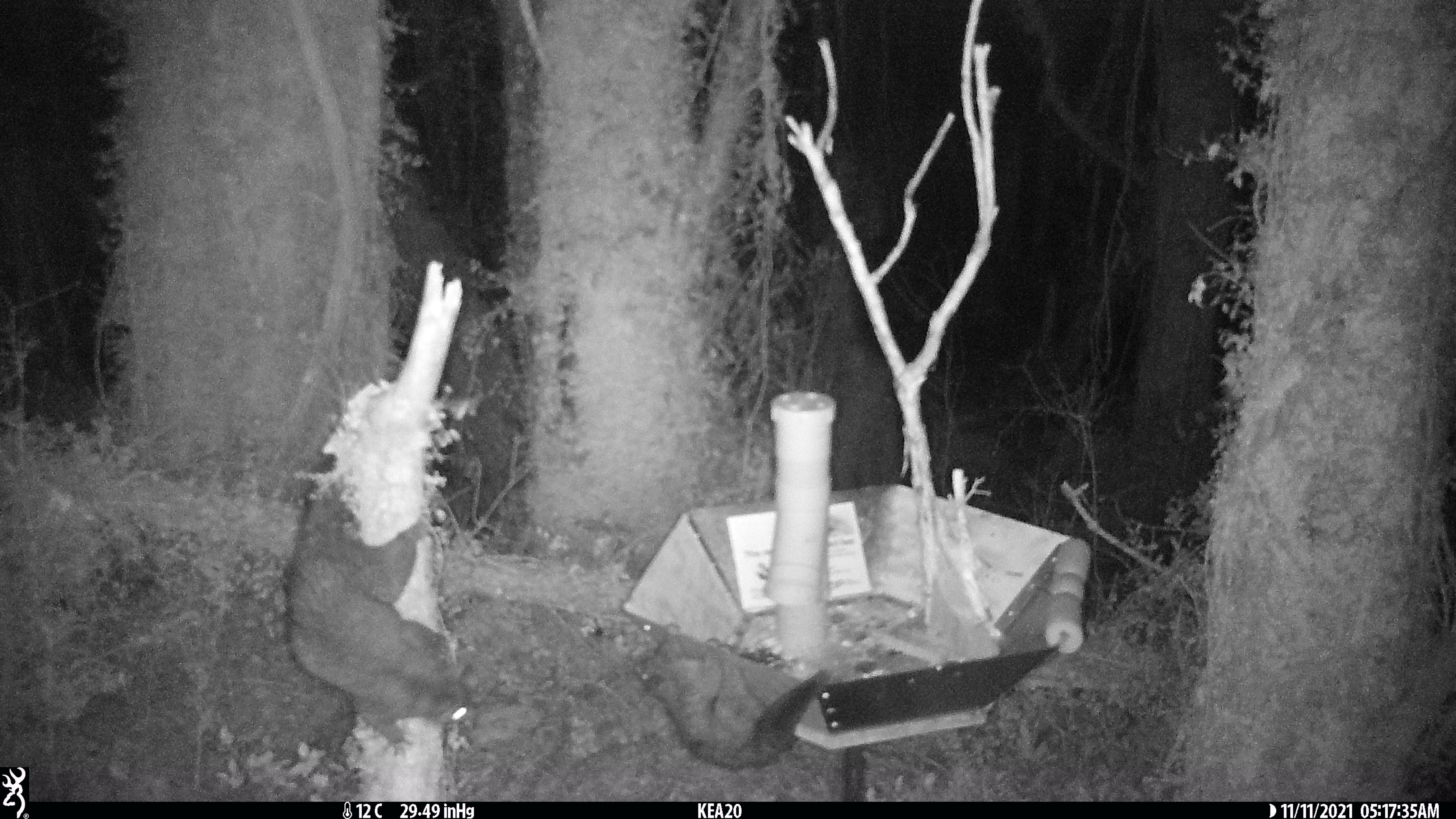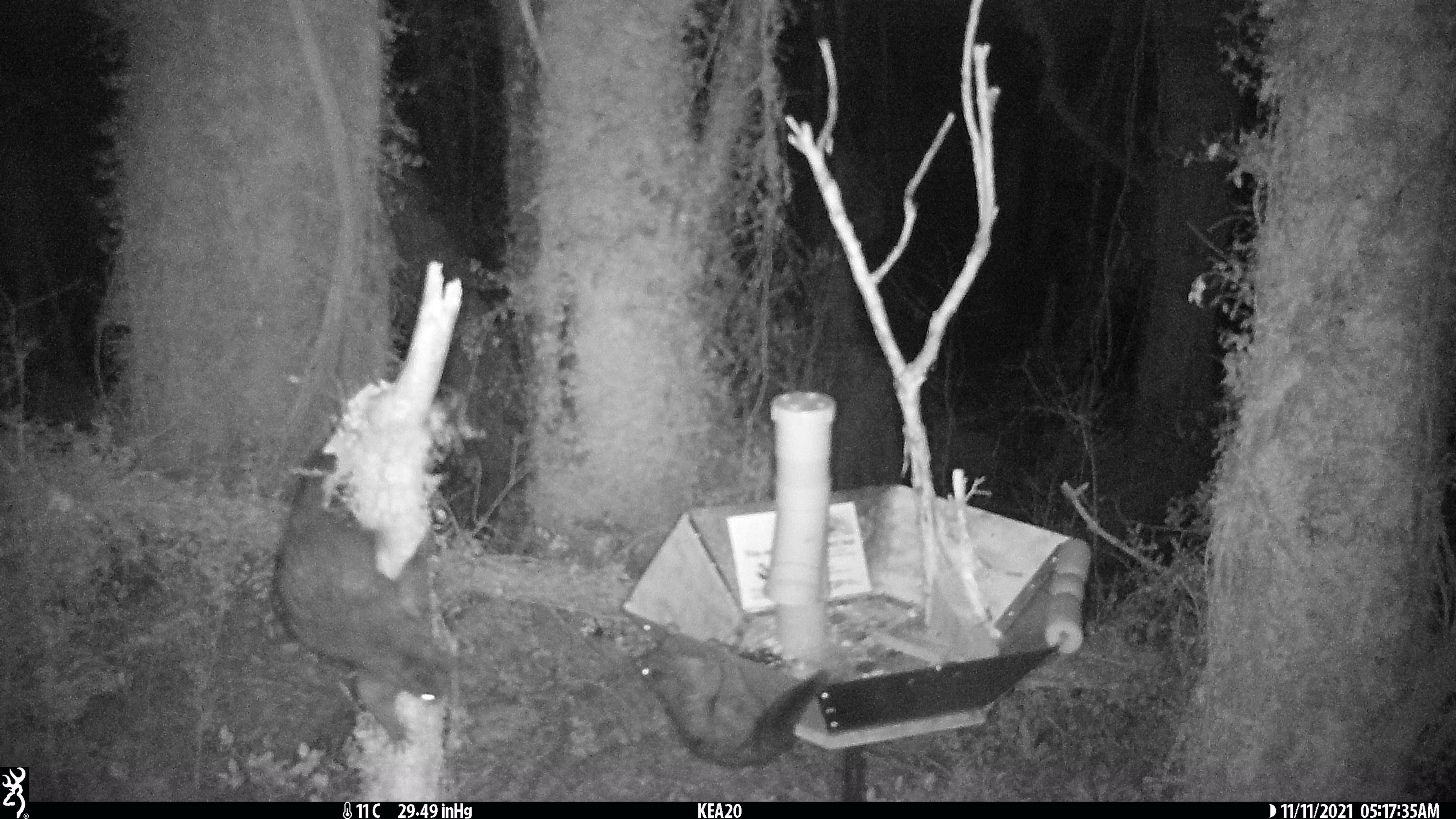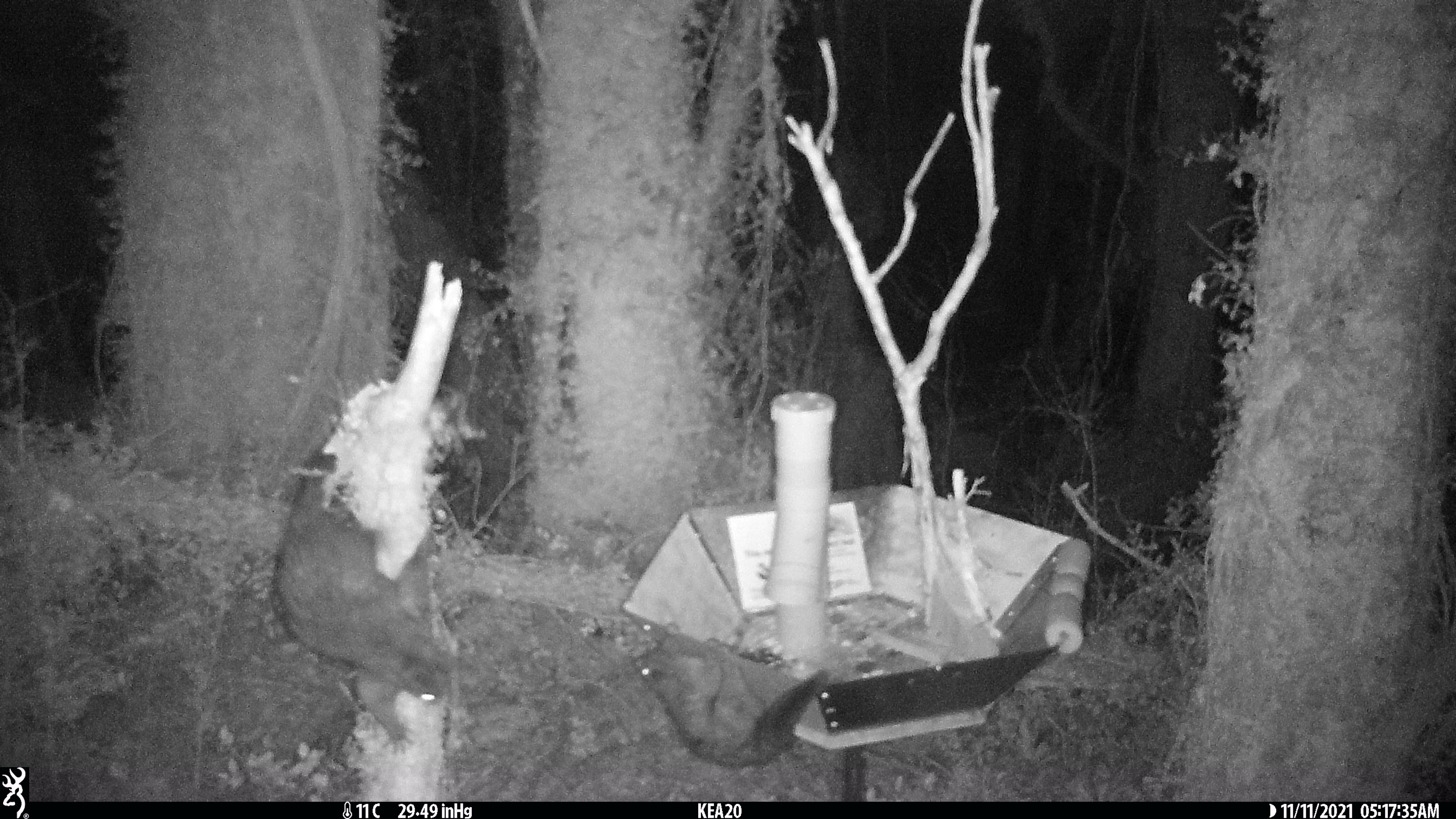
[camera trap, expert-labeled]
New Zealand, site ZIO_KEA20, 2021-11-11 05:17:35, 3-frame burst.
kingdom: Animalia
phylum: Chordata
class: Mammalia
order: Diprotodontia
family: Phalangeridae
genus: Trichosurus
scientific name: Trichosurus vulpecula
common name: common brushtail possum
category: possum